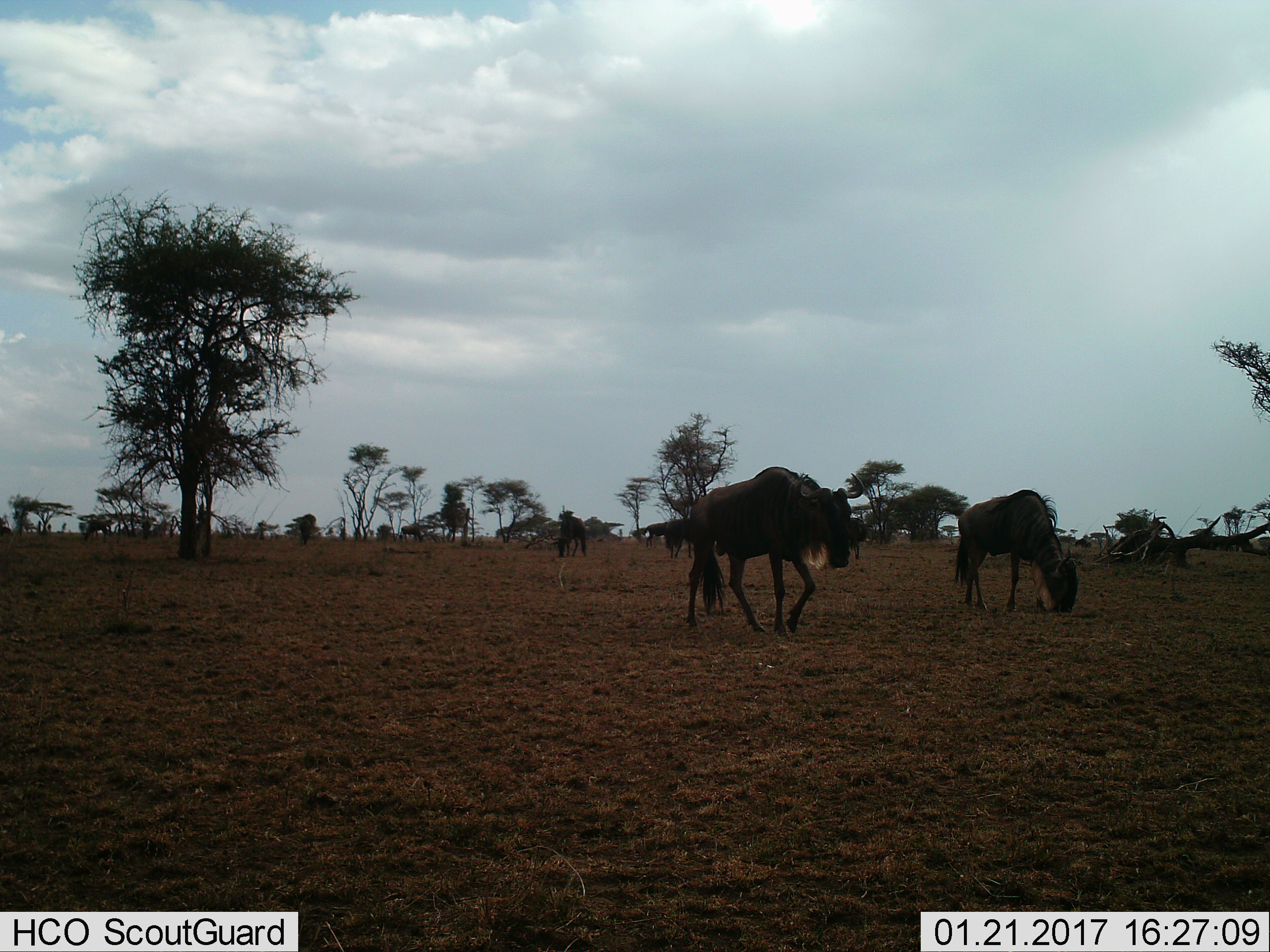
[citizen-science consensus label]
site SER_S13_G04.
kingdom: Animalia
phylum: Chordata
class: Mammalia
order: Artiodactyla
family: Bovidae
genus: Connochaetes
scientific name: Connochaetes taurinus taurinus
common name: blue wildebeest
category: wildebeestblue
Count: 4.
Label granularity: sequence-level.